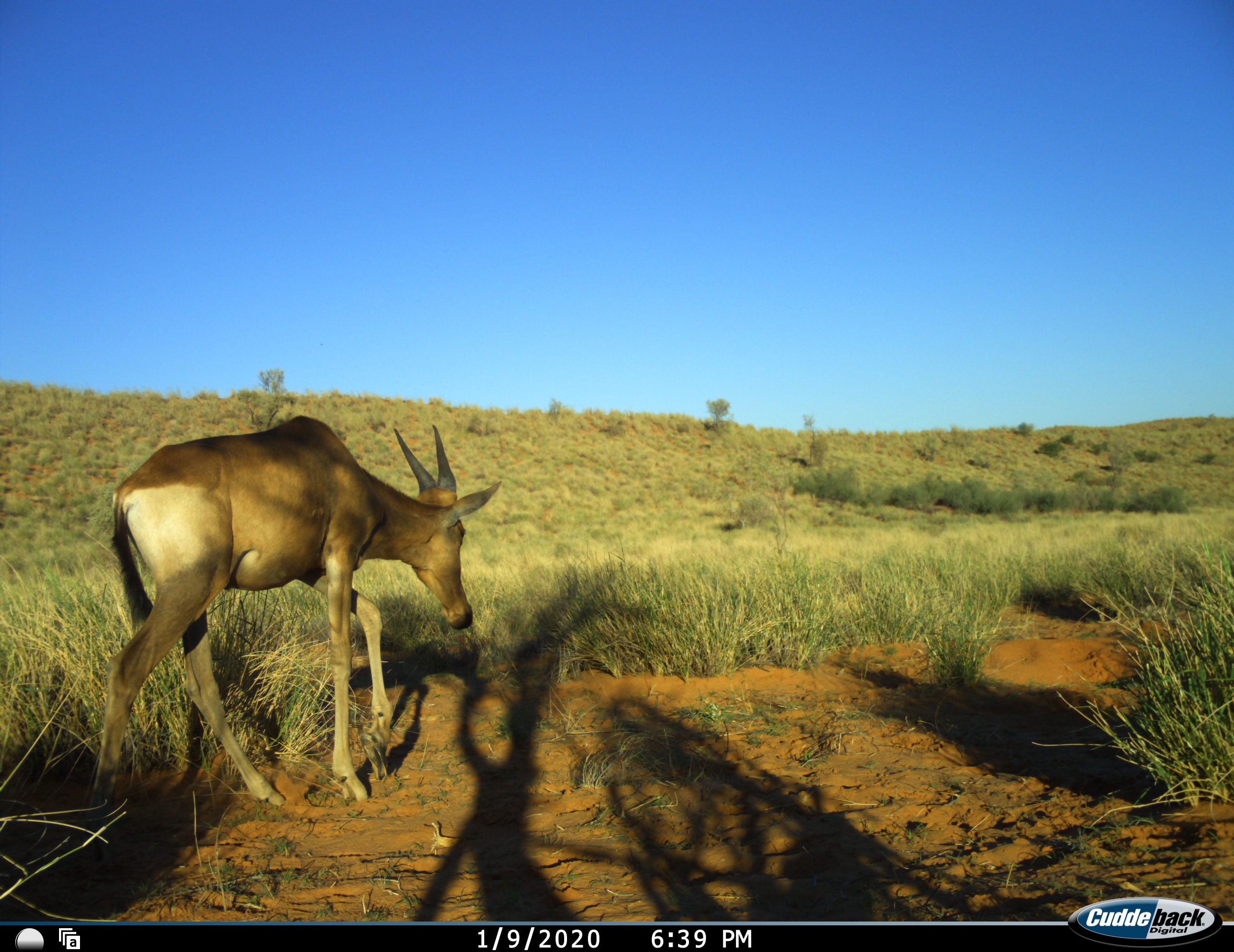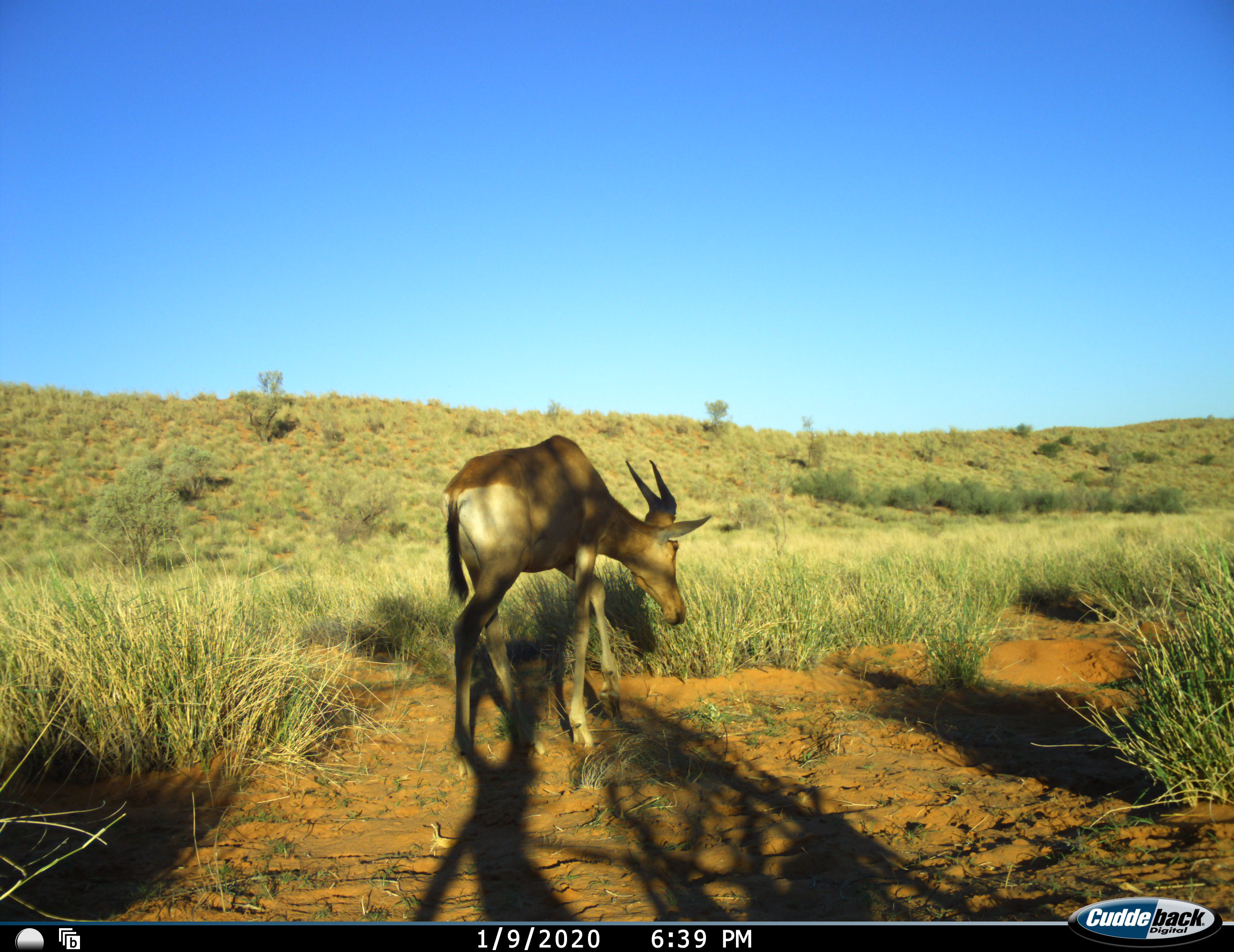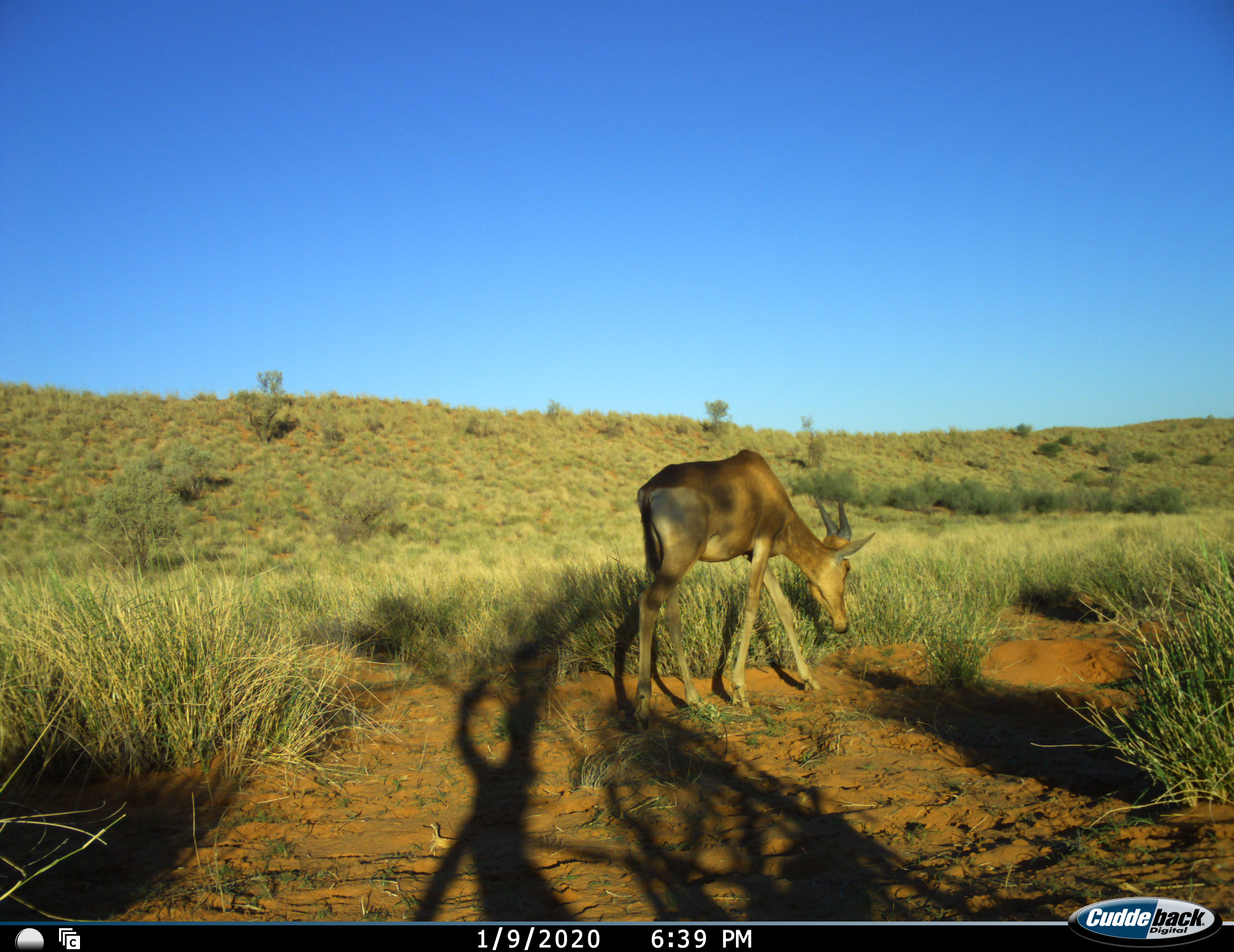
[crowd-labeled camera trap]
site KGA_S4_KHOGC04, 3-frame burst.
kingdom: Animalia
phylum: Chordata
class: Mammalia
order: Artiodactyla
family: Bovidae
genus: Alcelaphus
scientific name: Alcelaphus buselaphus caama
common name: red hartebeest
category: hartebeestred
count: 1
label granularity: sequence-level